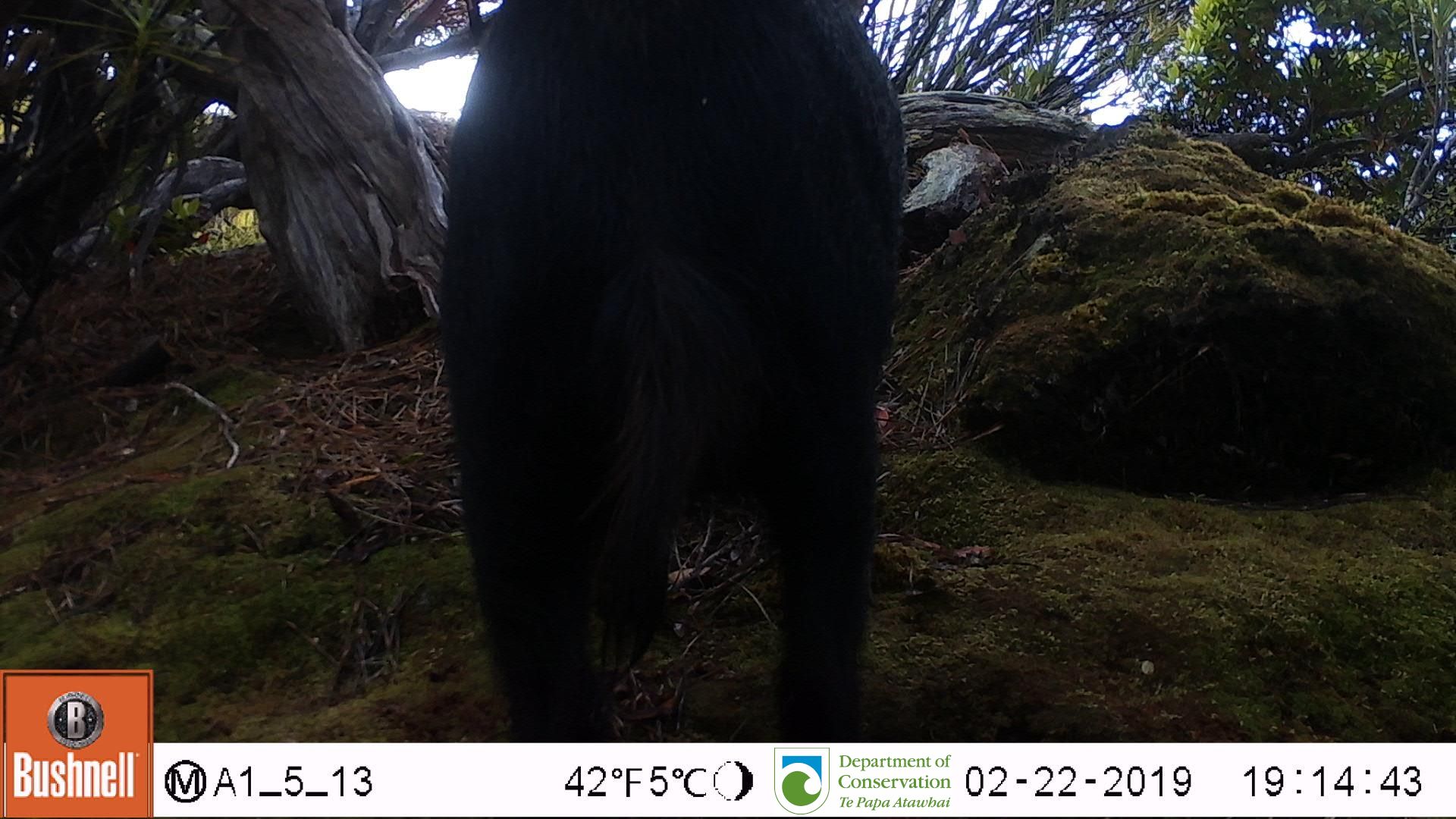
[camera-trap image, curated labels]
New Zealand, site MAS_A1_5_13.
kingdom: Animalia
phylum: Chordata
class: Mammalia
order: Artiodactyla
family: Suidae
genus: Sus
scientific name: Sus scrofa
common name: pig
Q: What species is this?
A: Pig (Sus scrofa).